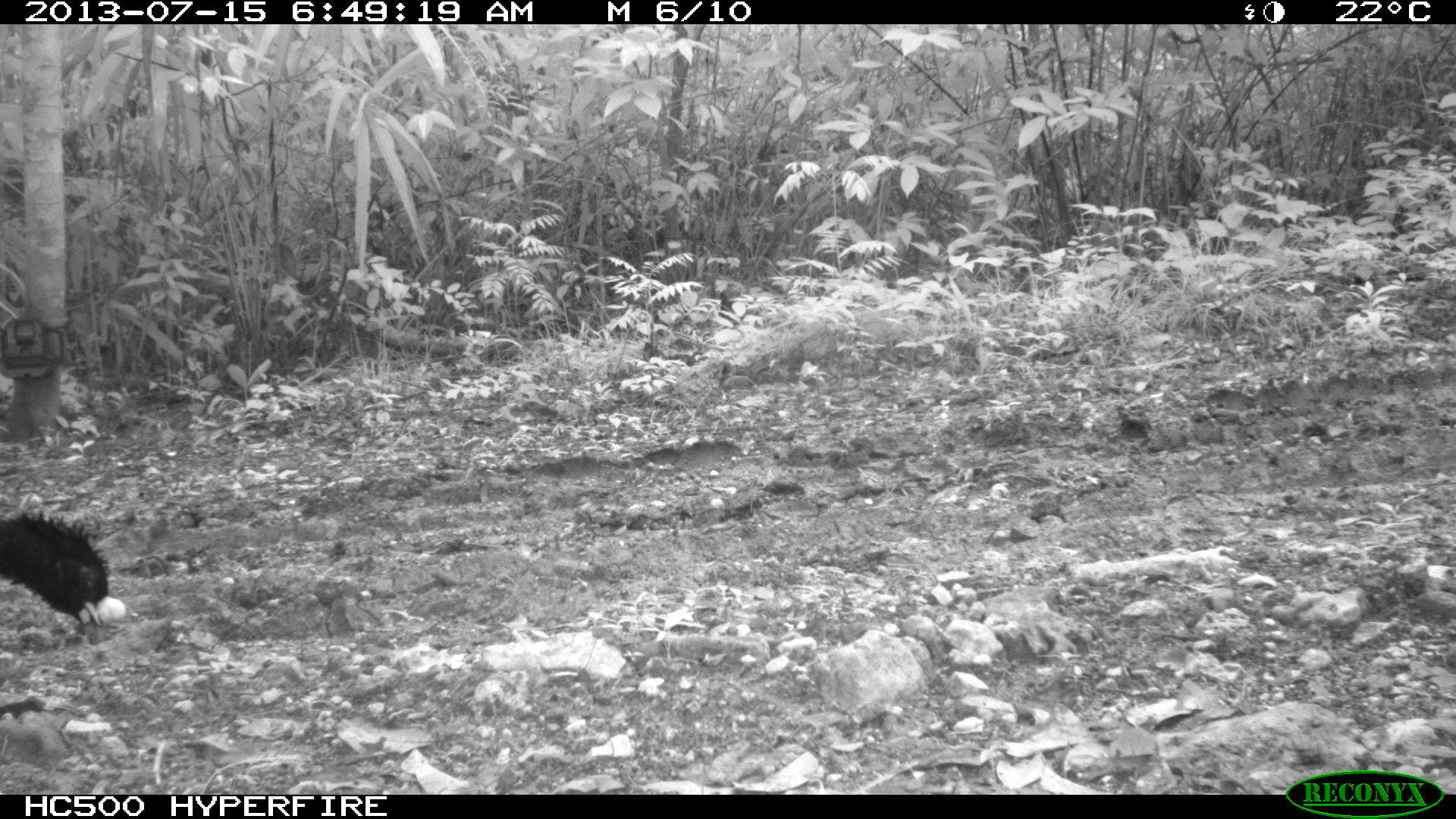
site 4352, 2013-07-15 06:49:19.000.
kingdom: Animalia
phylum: Chordata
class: Aves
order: Galliformes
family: Cracidae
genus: Crax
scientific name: Crax rubra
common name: great curassow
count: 1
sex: male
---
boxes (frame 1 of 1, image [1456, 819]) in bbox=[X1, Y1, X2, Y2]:
crax rubra: bbox=[0, 510, 126, 630]